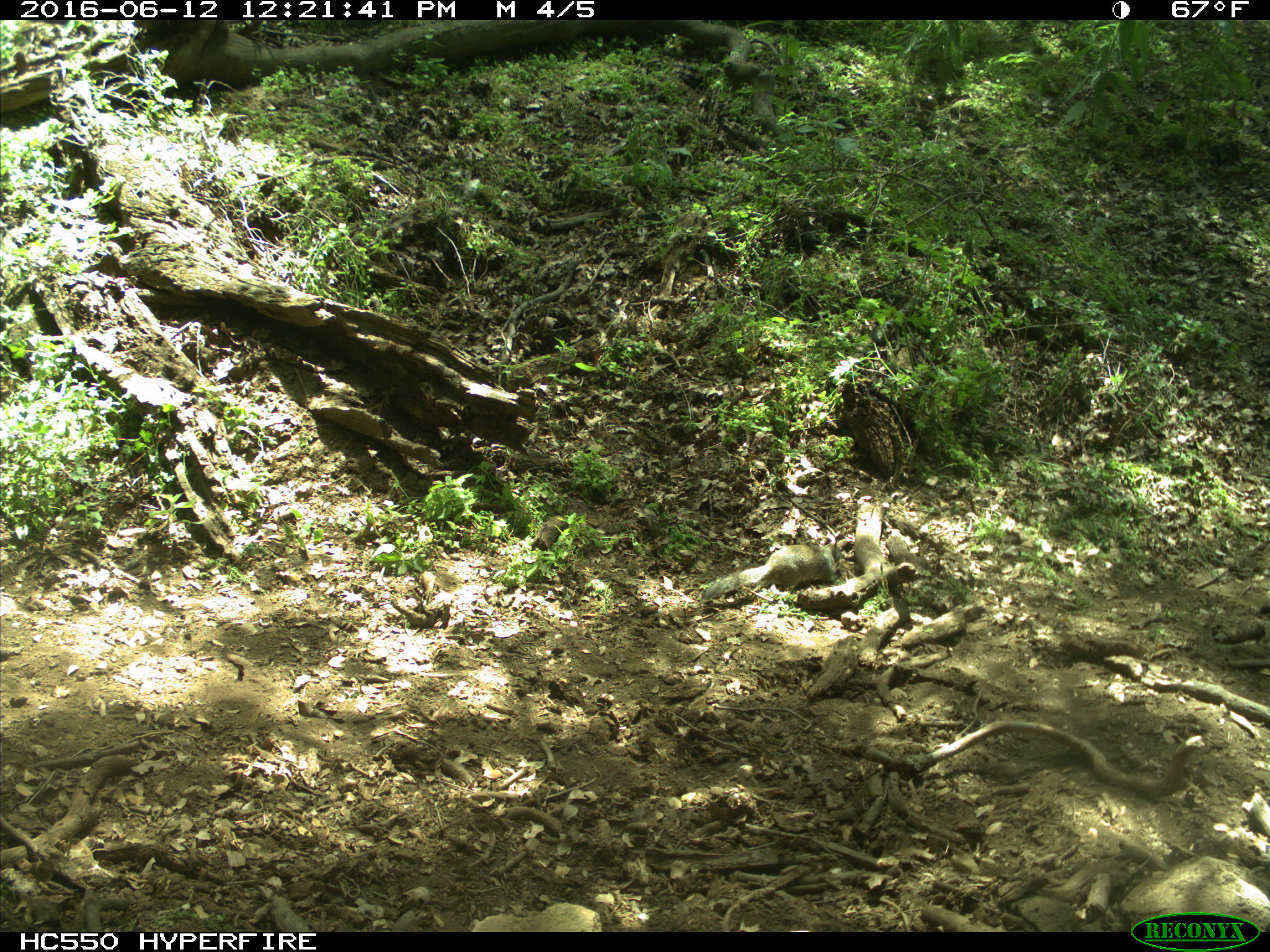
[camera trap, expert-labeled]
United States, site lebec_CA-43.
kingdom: Animalia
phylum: Chordata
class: Mammalia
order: Rodentia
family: Sciuridae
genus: Otospermophilus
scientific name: Otospermophilus beecheyi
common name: california ground squirrel